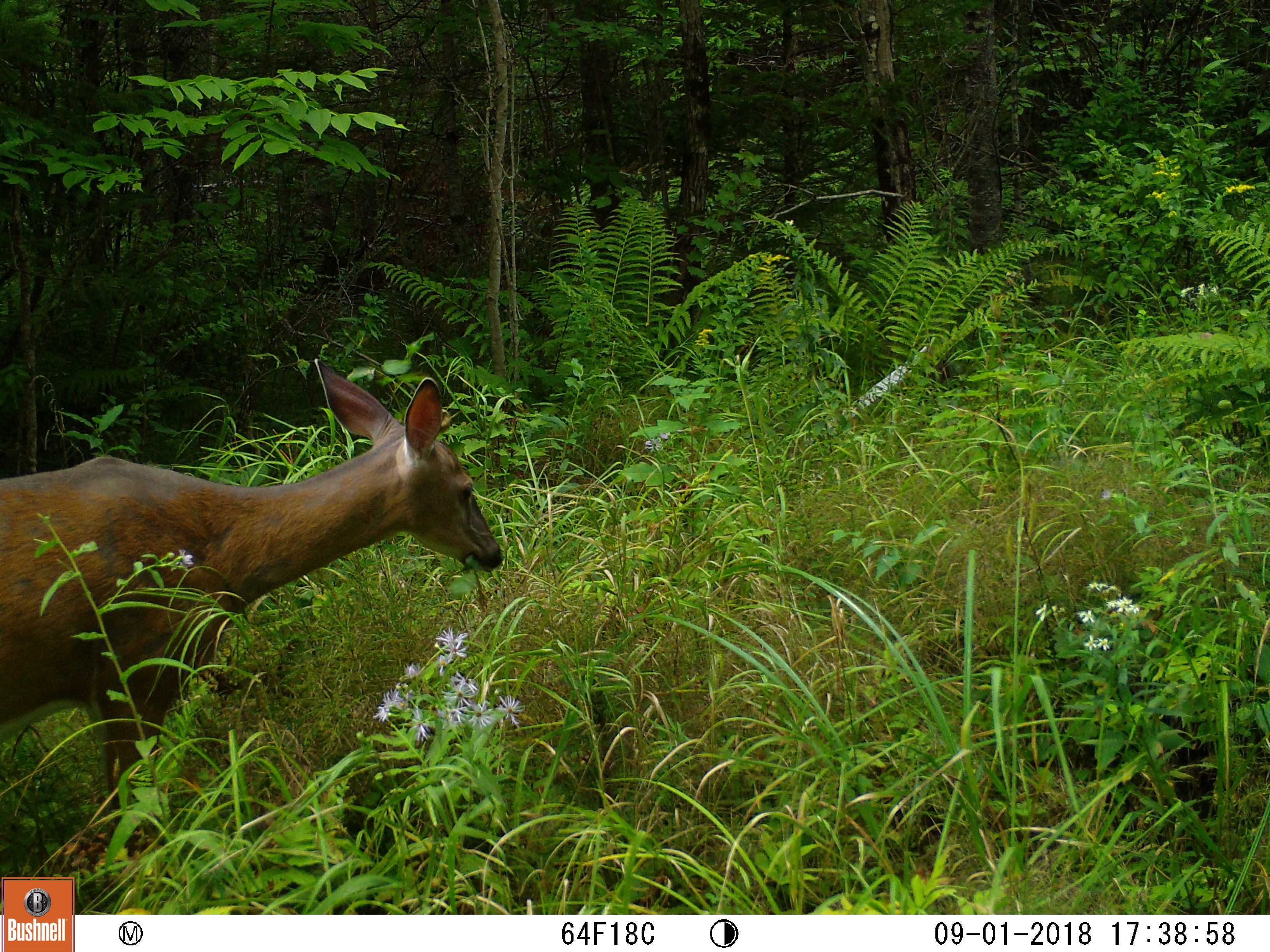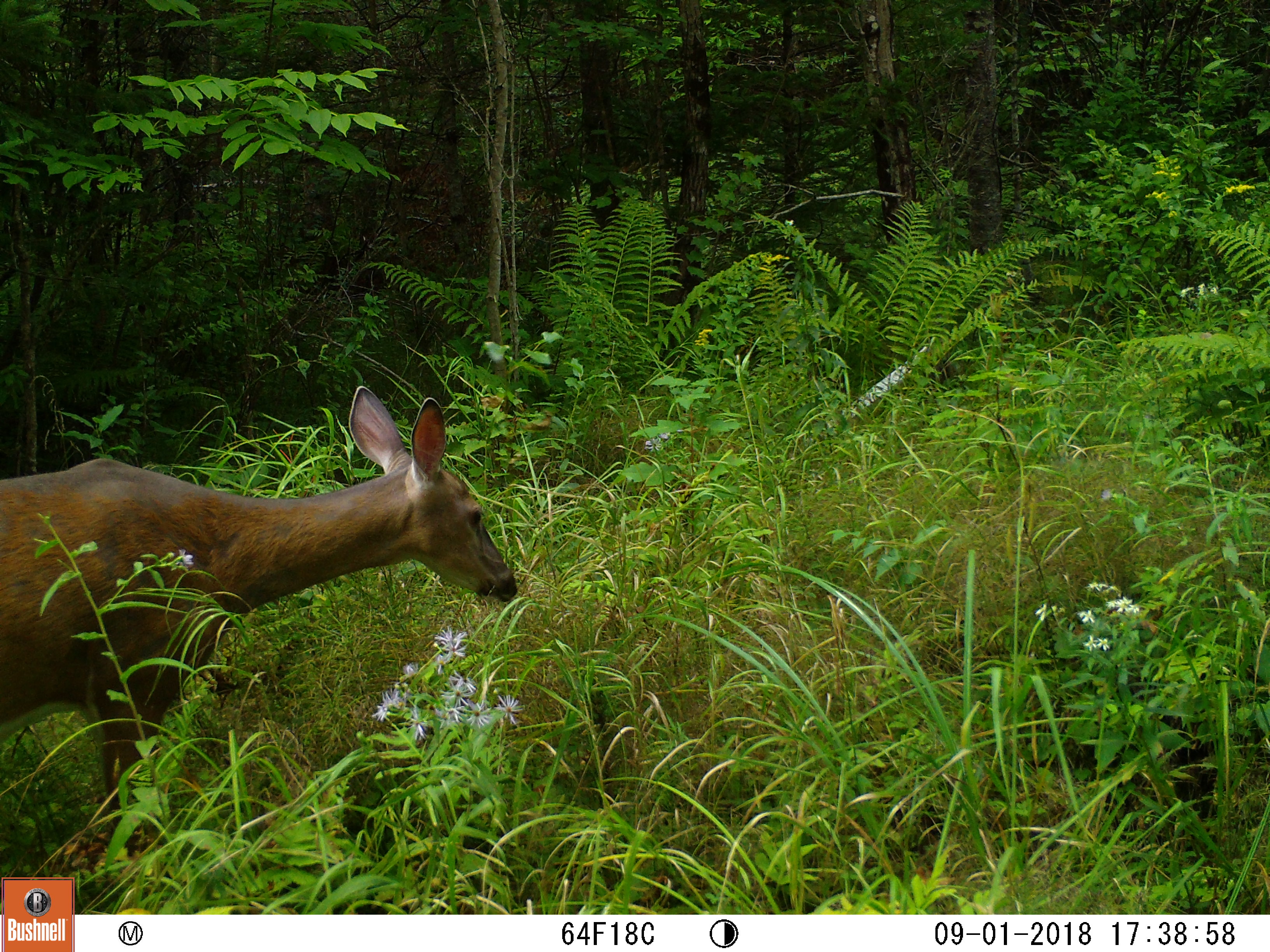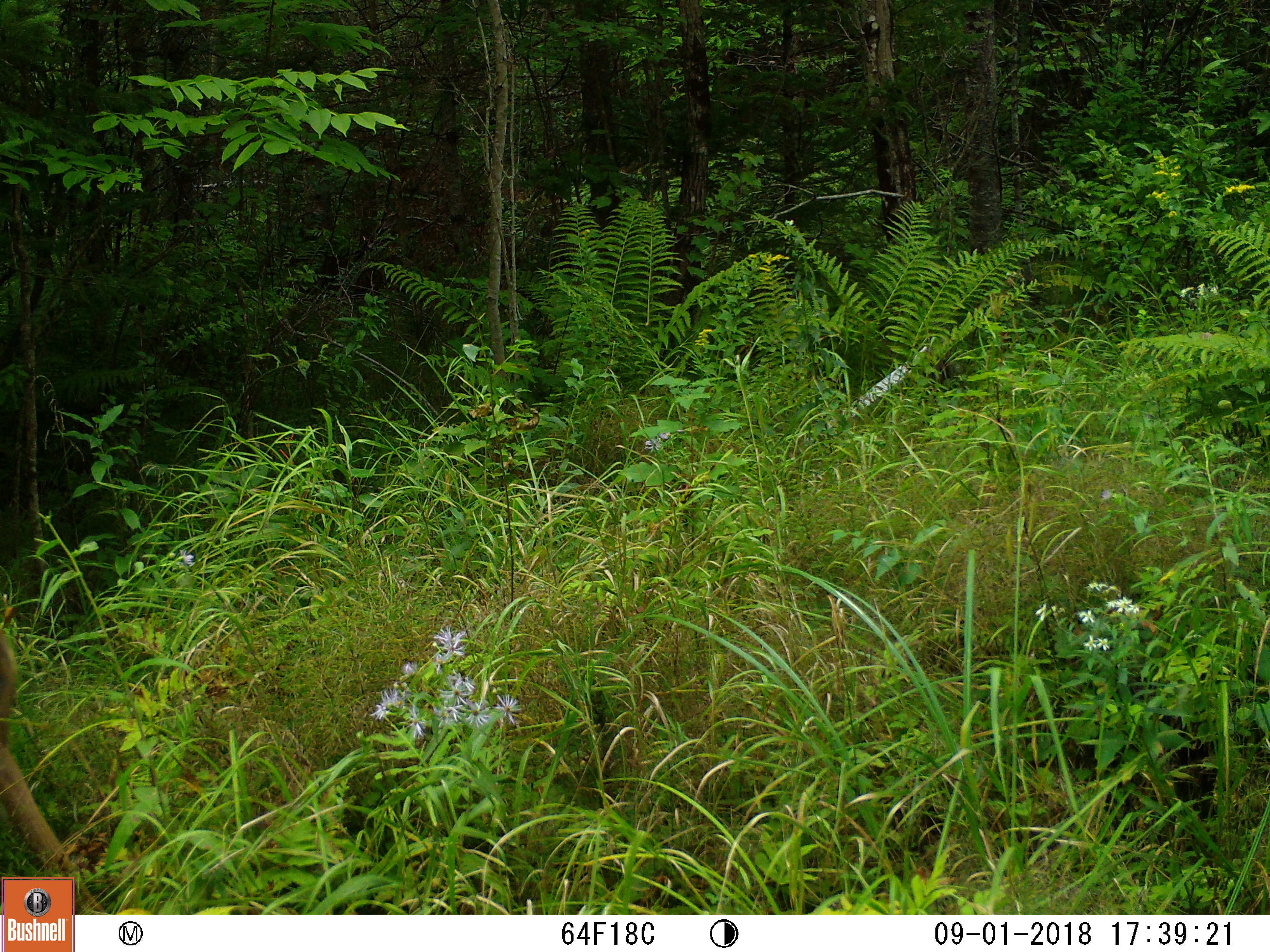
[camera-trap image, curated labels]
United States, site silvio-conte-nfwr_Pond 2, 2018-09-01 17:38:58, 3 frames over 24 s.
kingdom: Animalia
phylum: Chordata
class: Mammalia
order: Artiodactyla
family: Cervidae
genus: Odocoileus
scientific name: Odocoileus virginianus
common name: white-tailed deer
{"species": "white-tailed deer (Odocoileus virginianus)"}